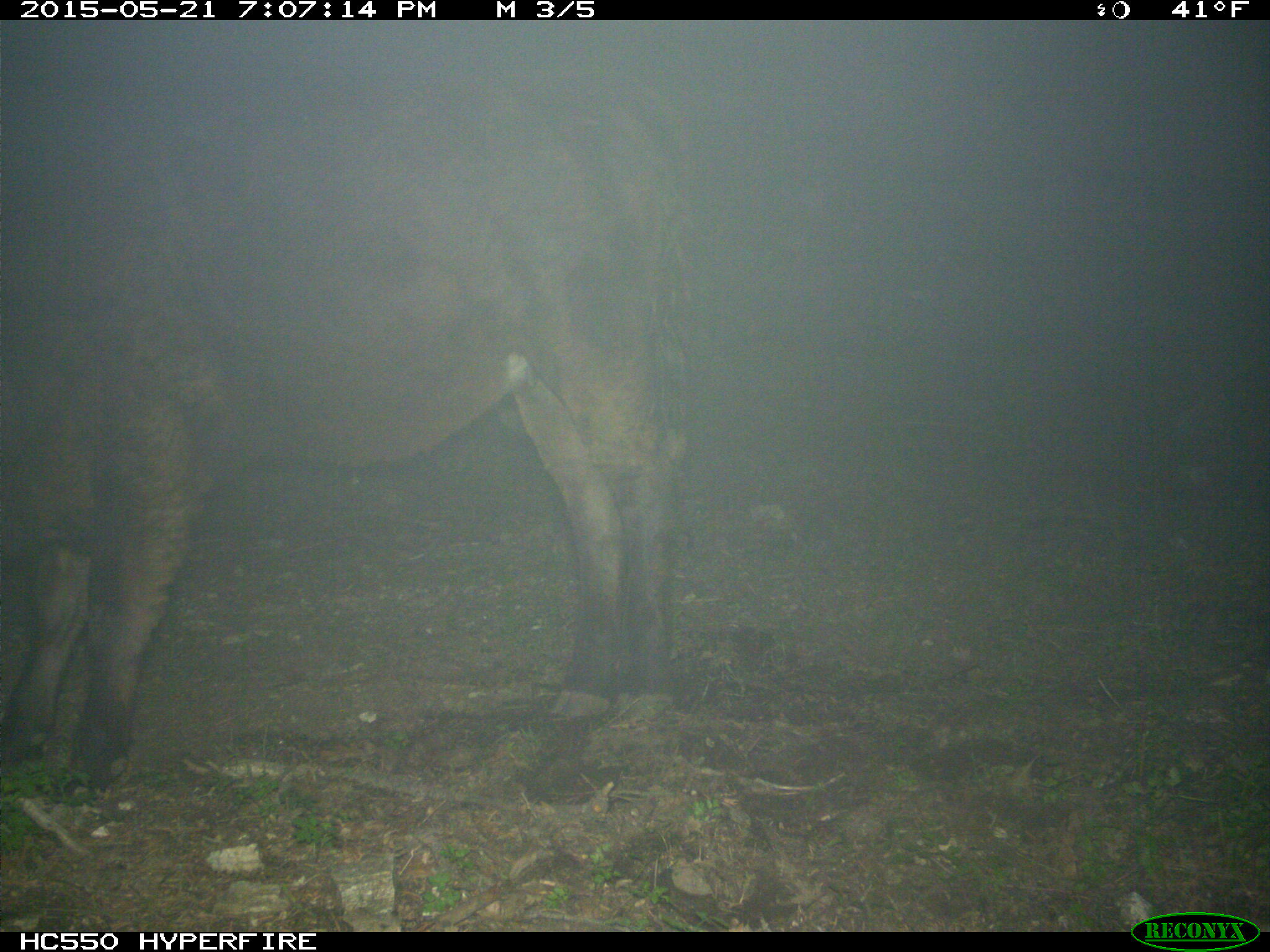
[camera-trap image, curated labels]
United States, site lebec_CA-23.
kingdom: Animalia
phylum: Chordata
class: Mammalia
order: Artiodactyla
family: Bovidae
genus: Bos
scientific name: Bos taurus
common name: domestic cow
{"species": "Bos taurus (domestic cow)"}